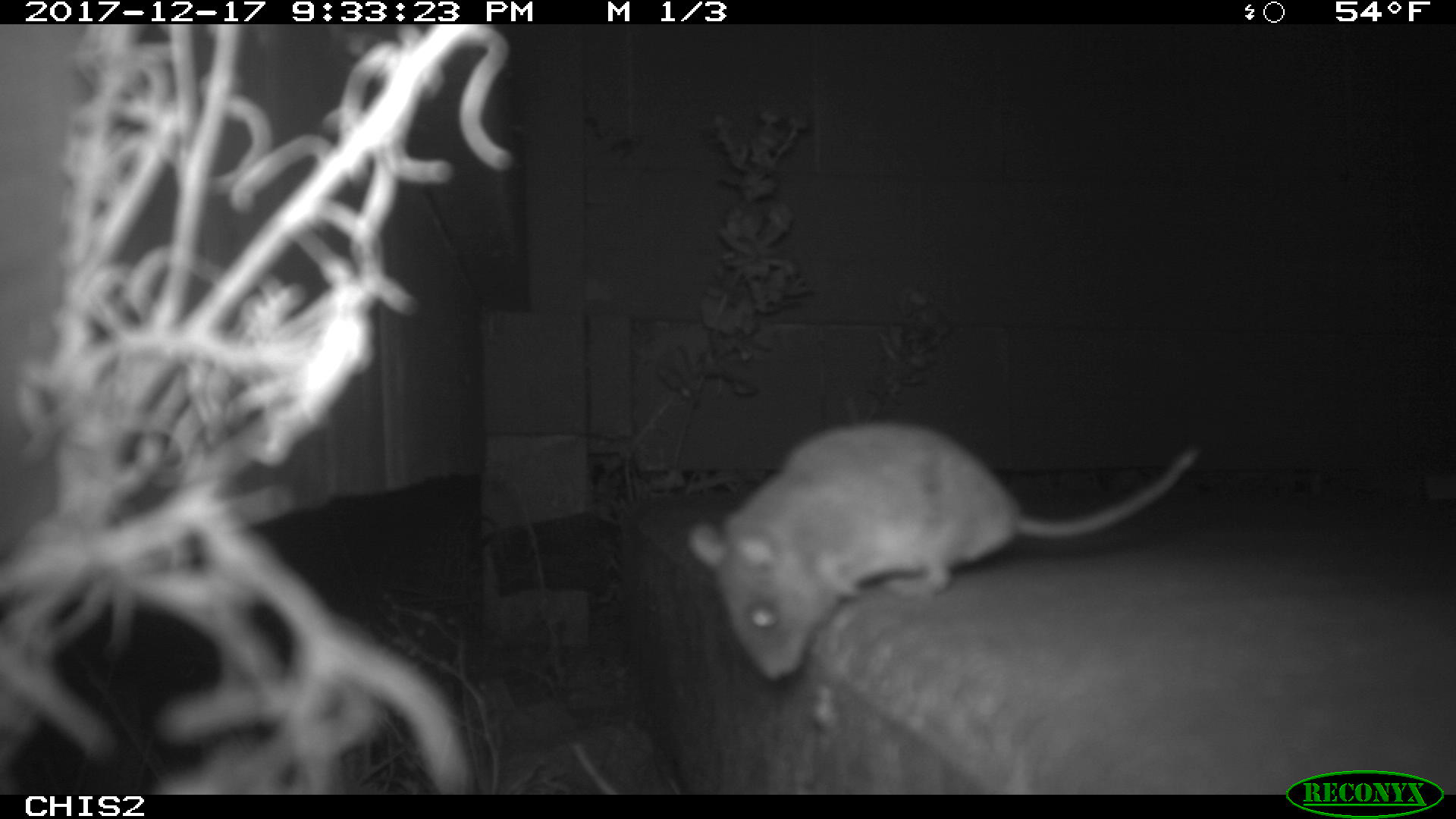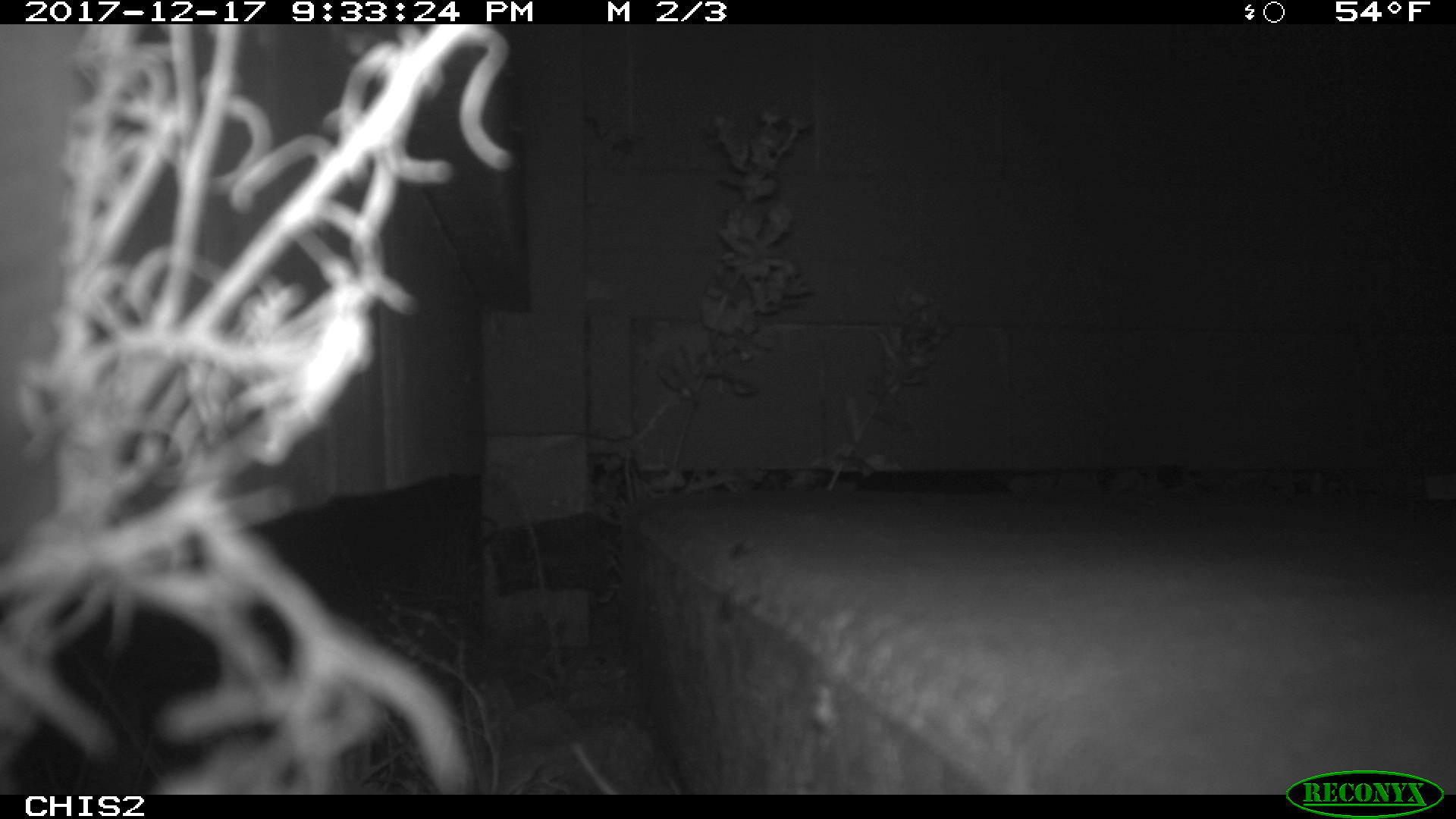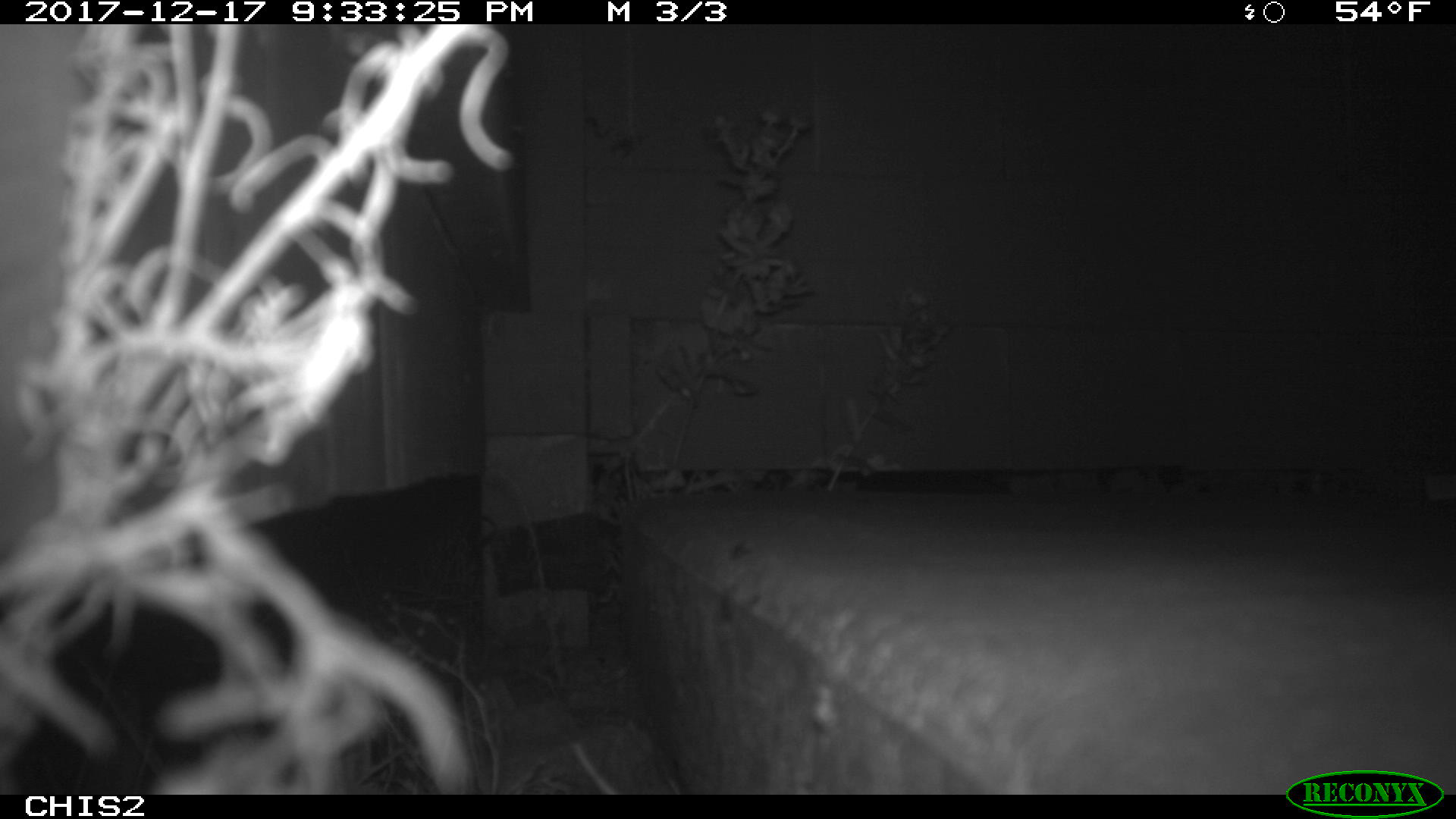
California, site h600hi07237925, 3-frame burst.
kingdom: Animalia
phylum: Chordata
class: Mammalia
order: Rodentia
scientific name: Rodentia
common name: rodent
Rodent (Rodentia).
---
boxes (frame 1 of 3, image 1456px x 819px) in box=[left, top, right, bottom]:
rodent: box=[687, 422, 1199, 682]